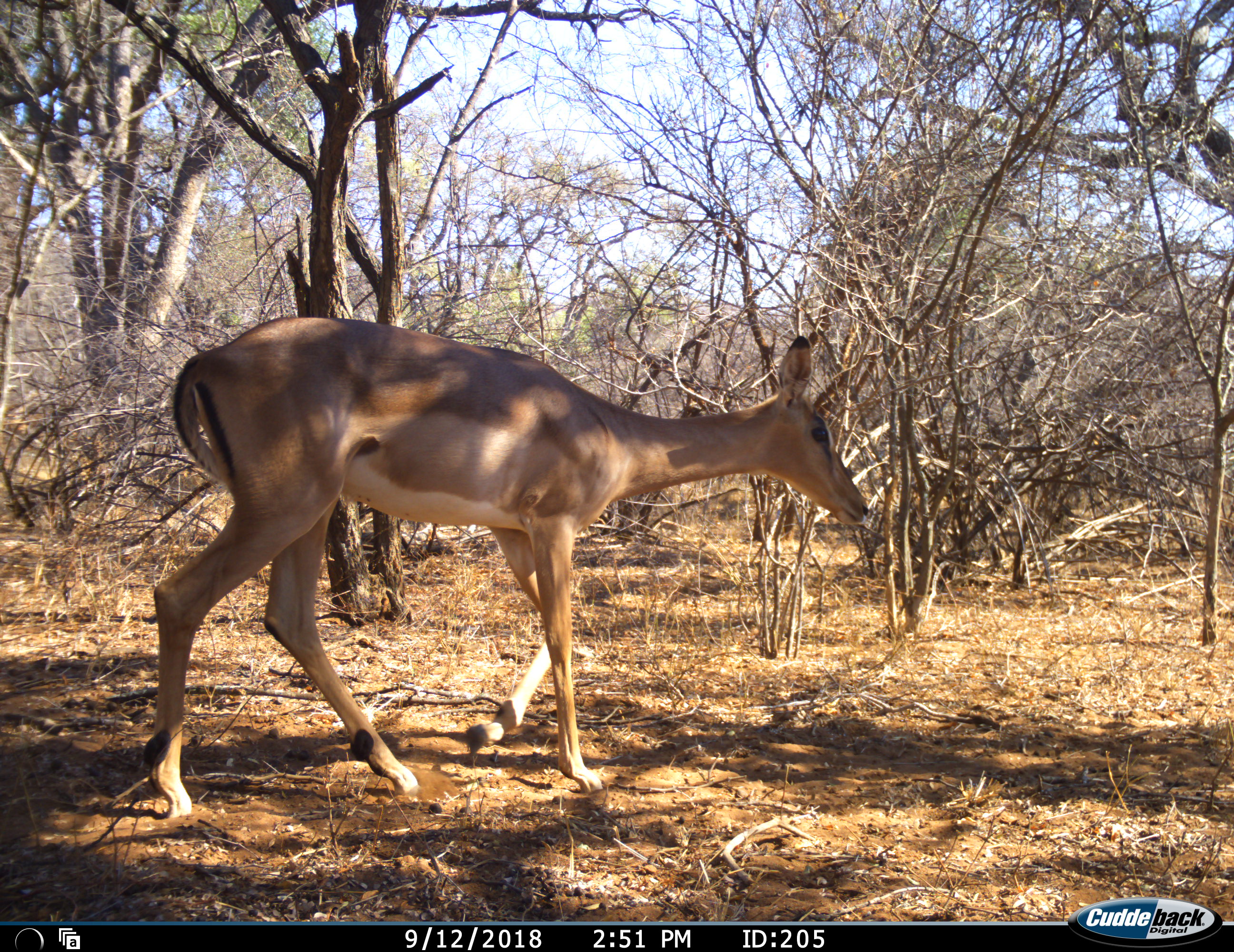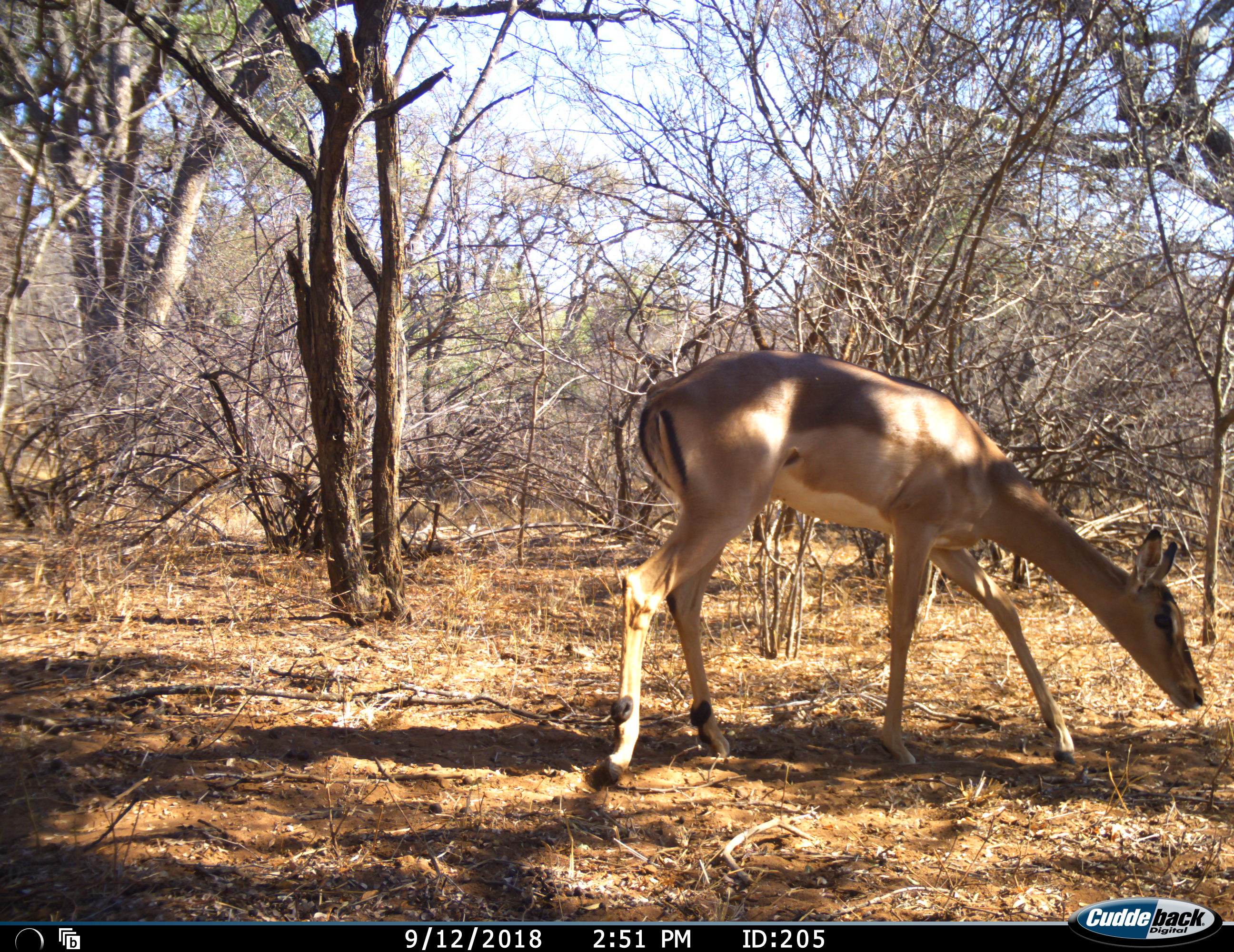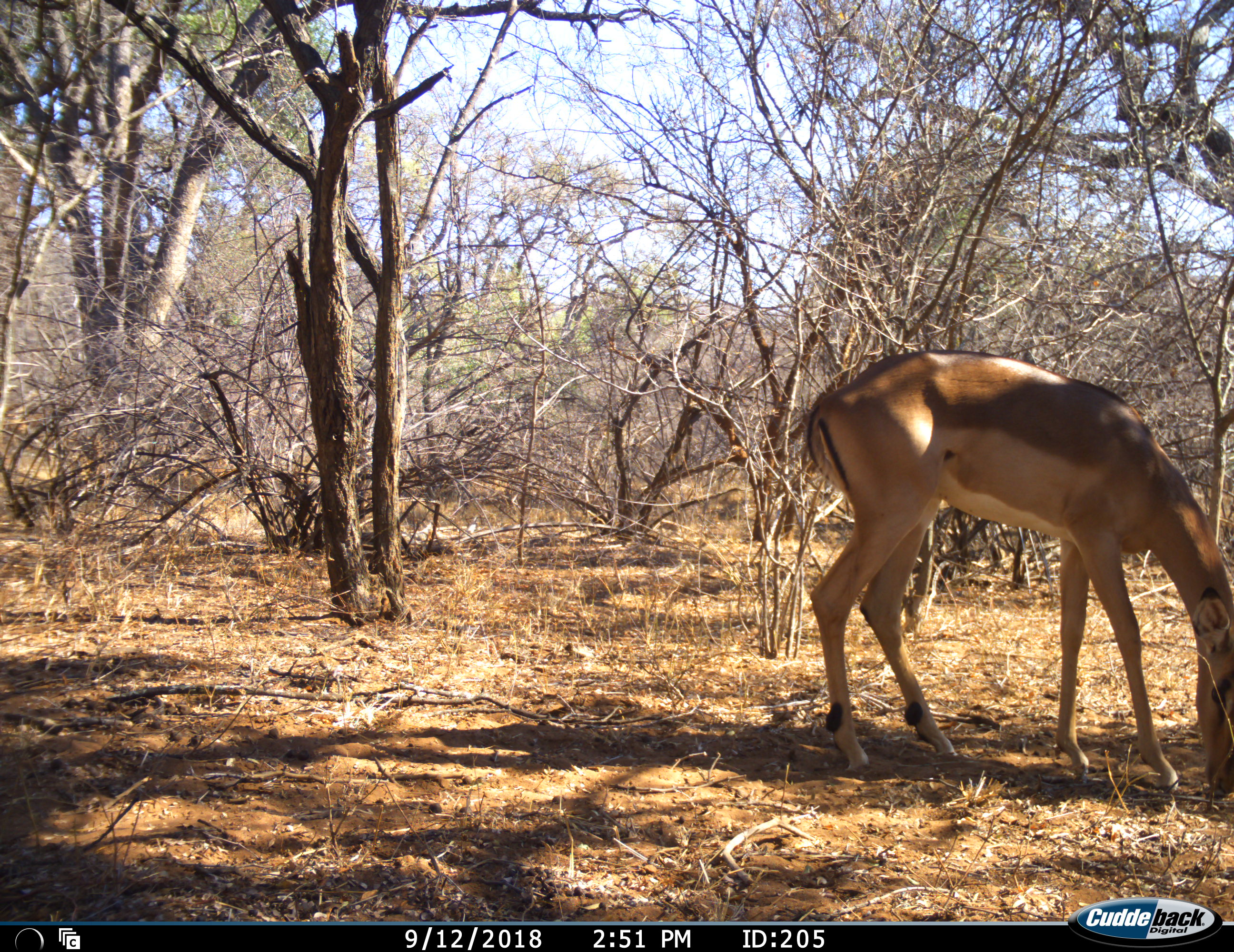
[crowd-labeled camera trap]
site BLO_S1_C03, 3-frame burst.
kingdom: Animalia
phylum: Chordata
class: Mammalia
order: Artiodactyla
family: Bovidae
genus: Aepyceros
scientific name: Aepyceros melampus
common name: impala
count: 1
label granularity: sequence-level